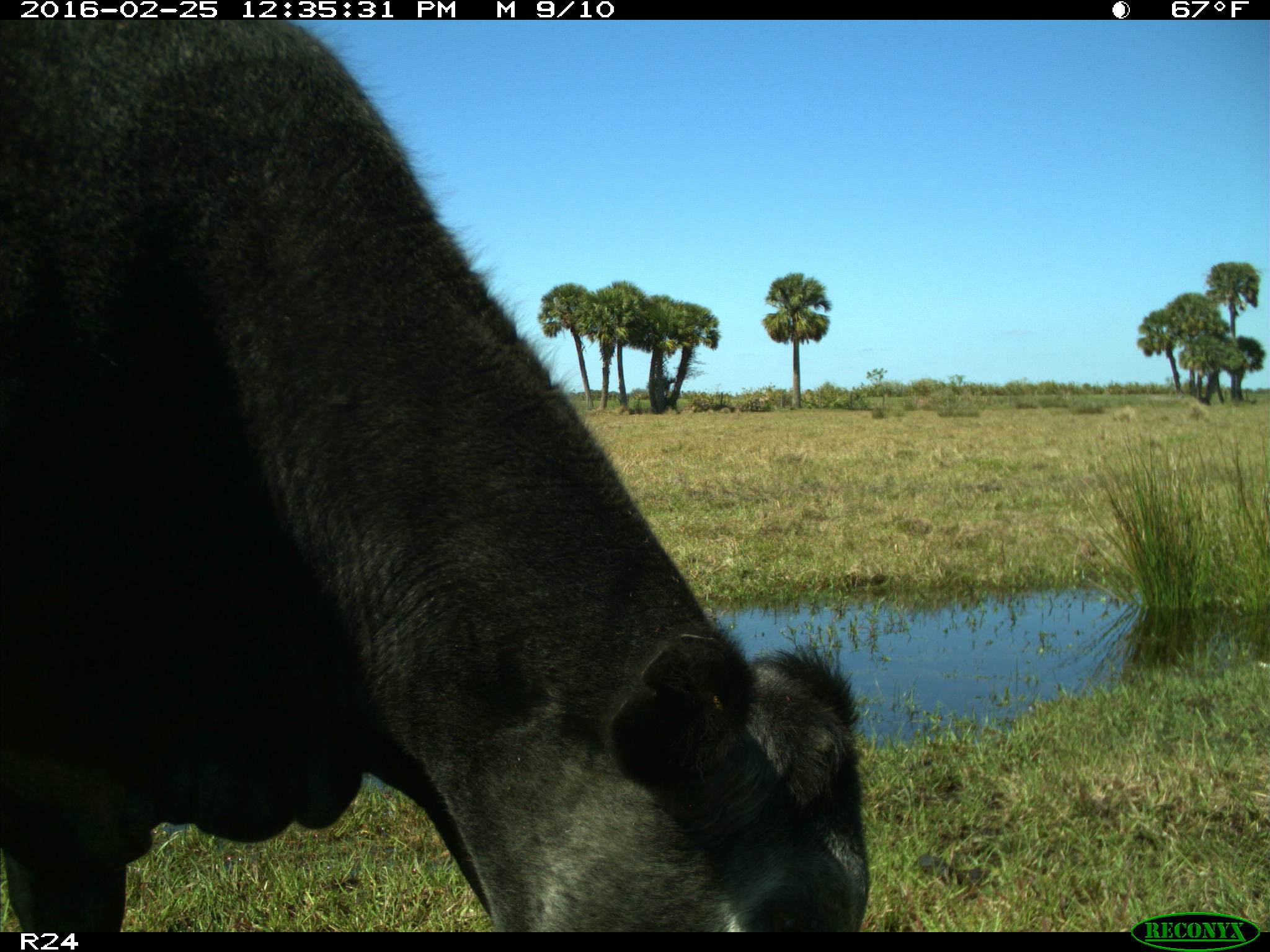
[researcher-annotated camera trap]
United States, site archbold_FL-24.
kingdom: Animalia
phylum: Chordata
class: Mammalia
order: Artiodactyla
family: Bovidae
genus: Bos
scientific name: Bos taurus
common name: domestic cow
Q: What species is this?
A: Bos taurus (domestic cow).